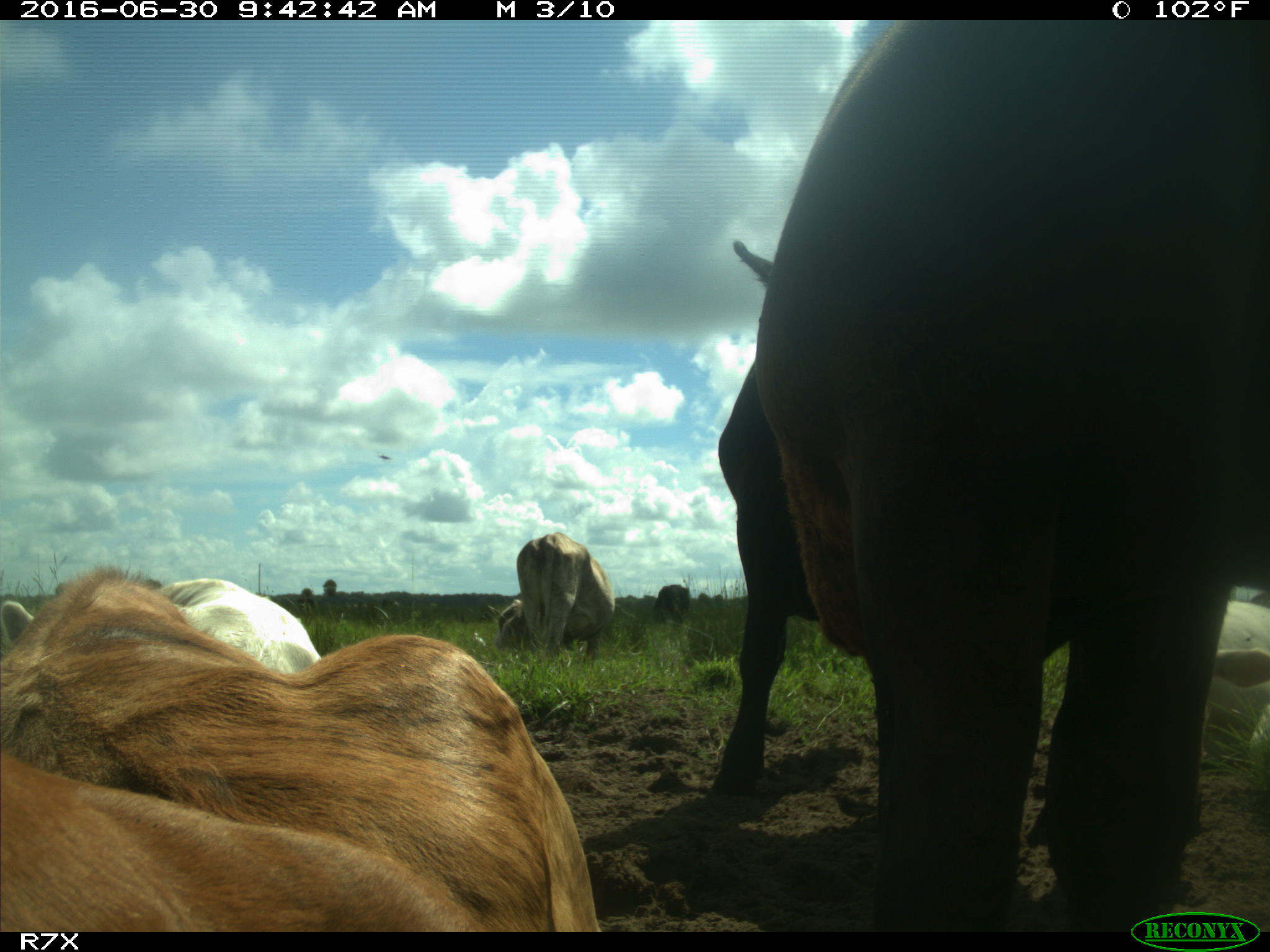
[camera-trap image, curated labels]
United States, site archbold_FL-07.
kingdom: Animalia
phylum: Chordata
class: Mammalia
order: Artiodactyla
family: Bovidae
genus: Bos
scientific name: Bos taurus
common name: domestic cow